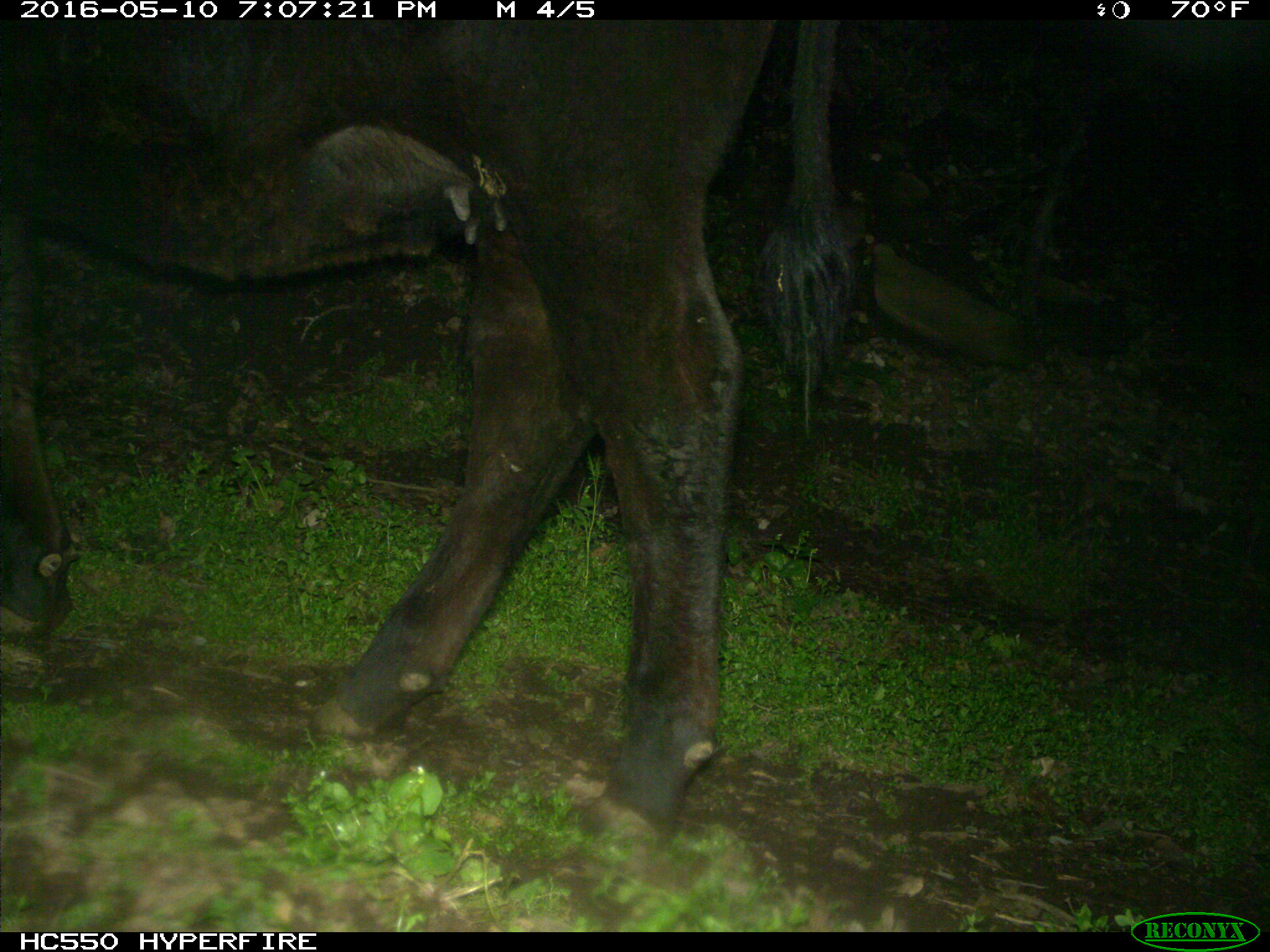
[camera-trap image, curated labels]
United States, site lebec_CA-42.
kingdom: Animalia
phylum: Chordata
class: Mammalia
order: Artiodactyla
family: Bovidae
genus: Bos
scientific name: Bos taurus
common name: domestic cow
Bos taurus (domestic cow).